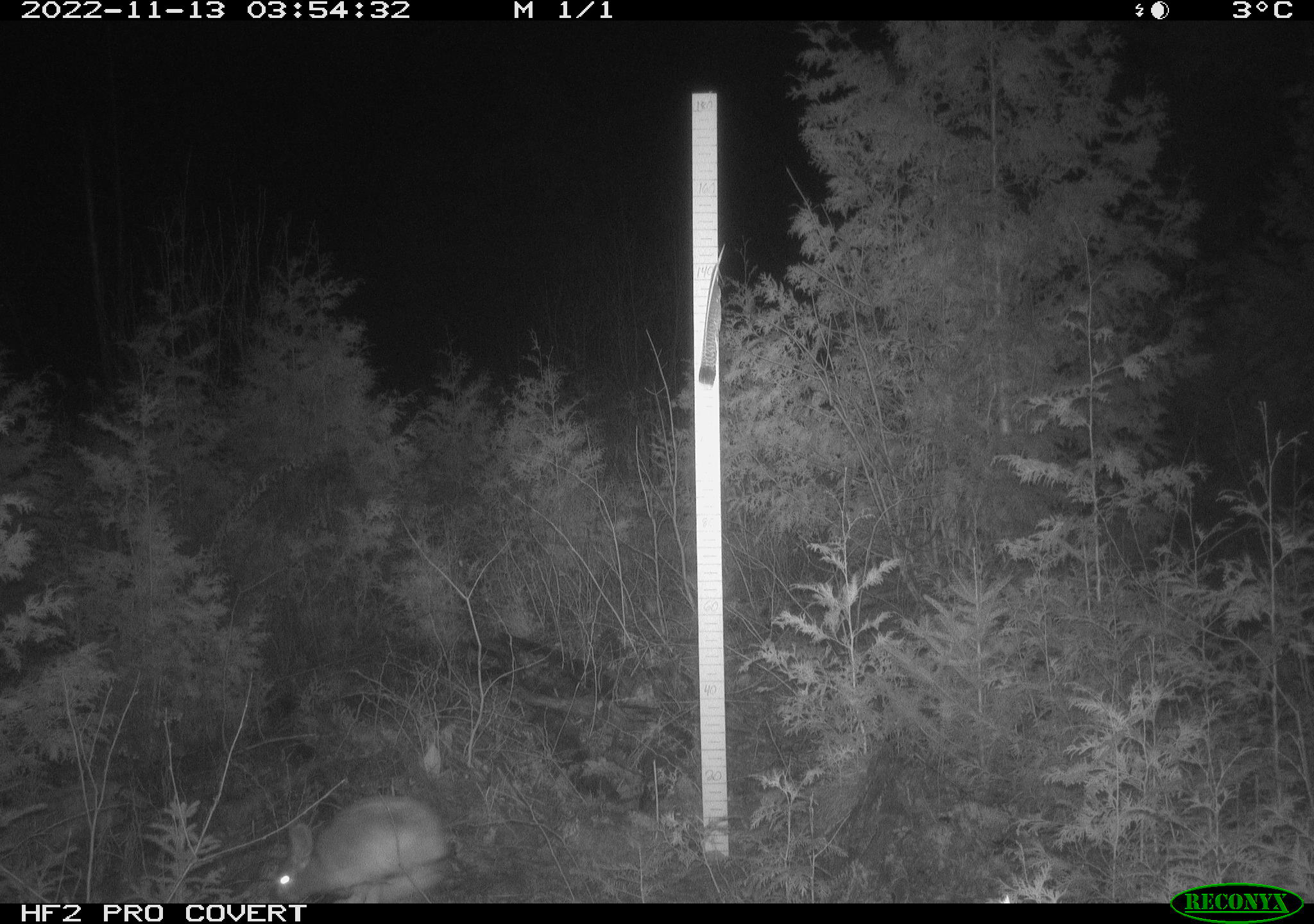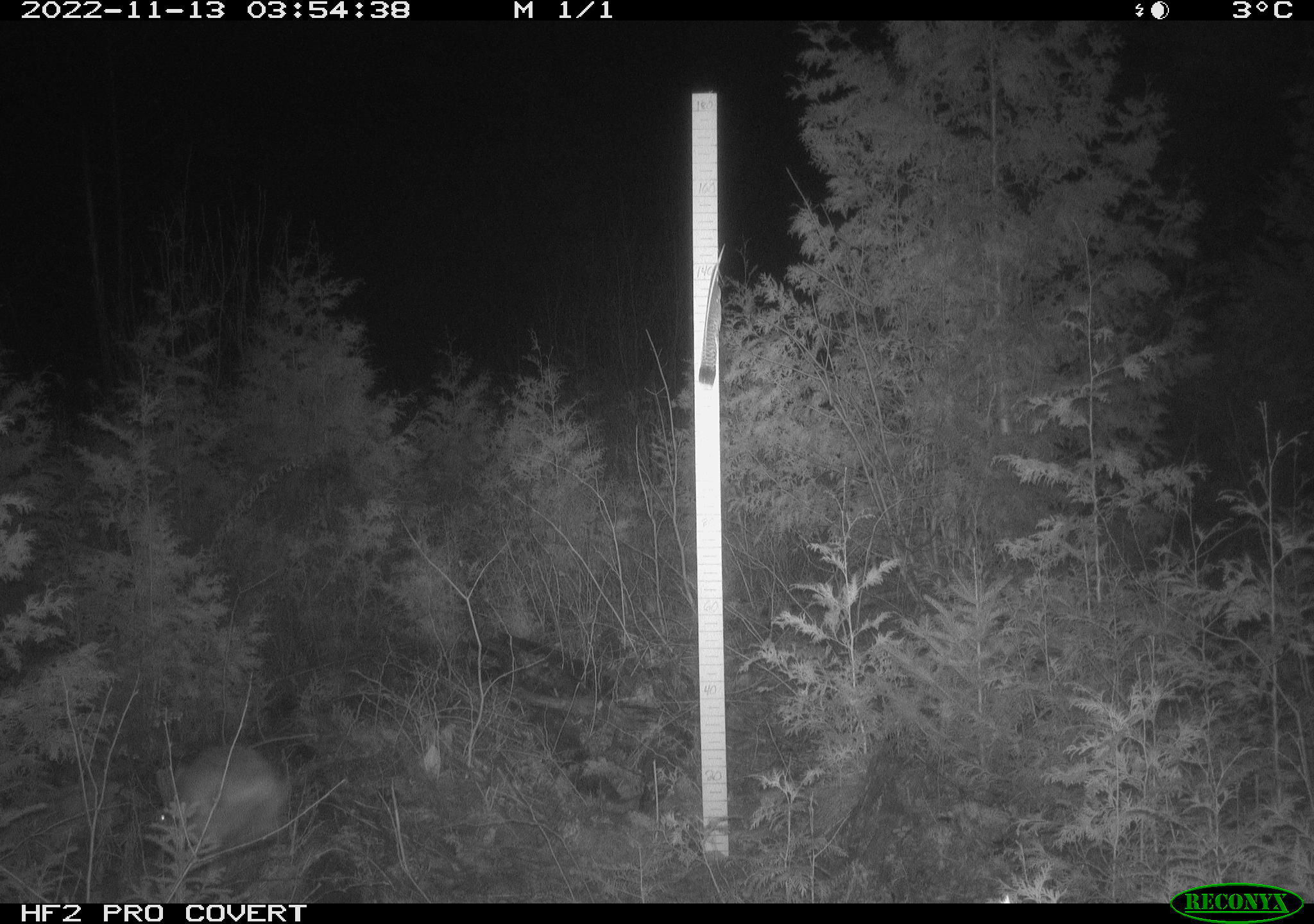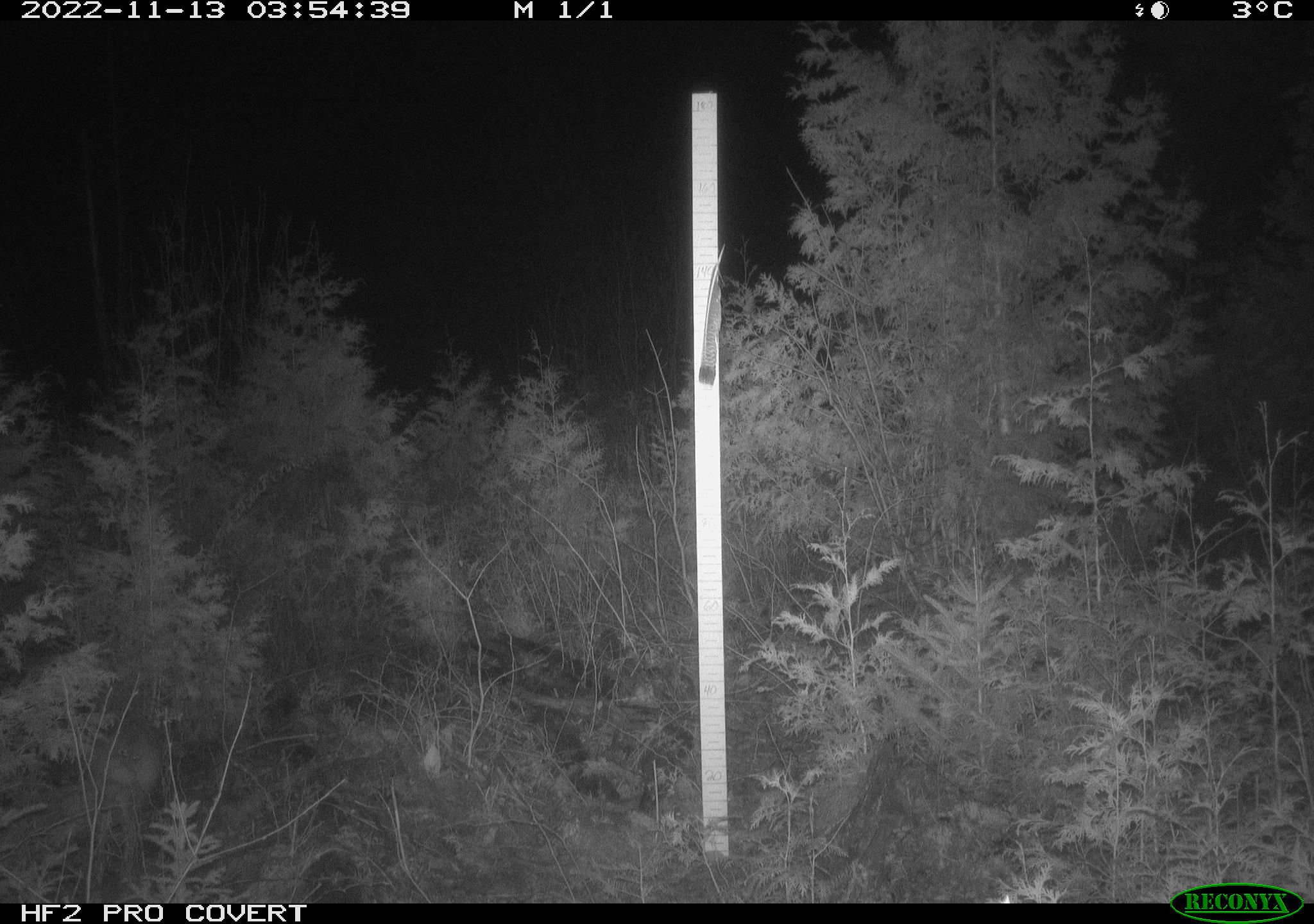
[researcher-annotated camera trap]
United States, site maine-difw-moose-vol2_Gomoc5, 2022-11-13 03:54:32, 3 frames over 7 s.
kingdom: Animalia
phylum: Chordata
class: Mammalia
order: Lagomorpha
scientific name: Lagomorpha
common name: rabbit or hare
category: rabbit or hare sp.